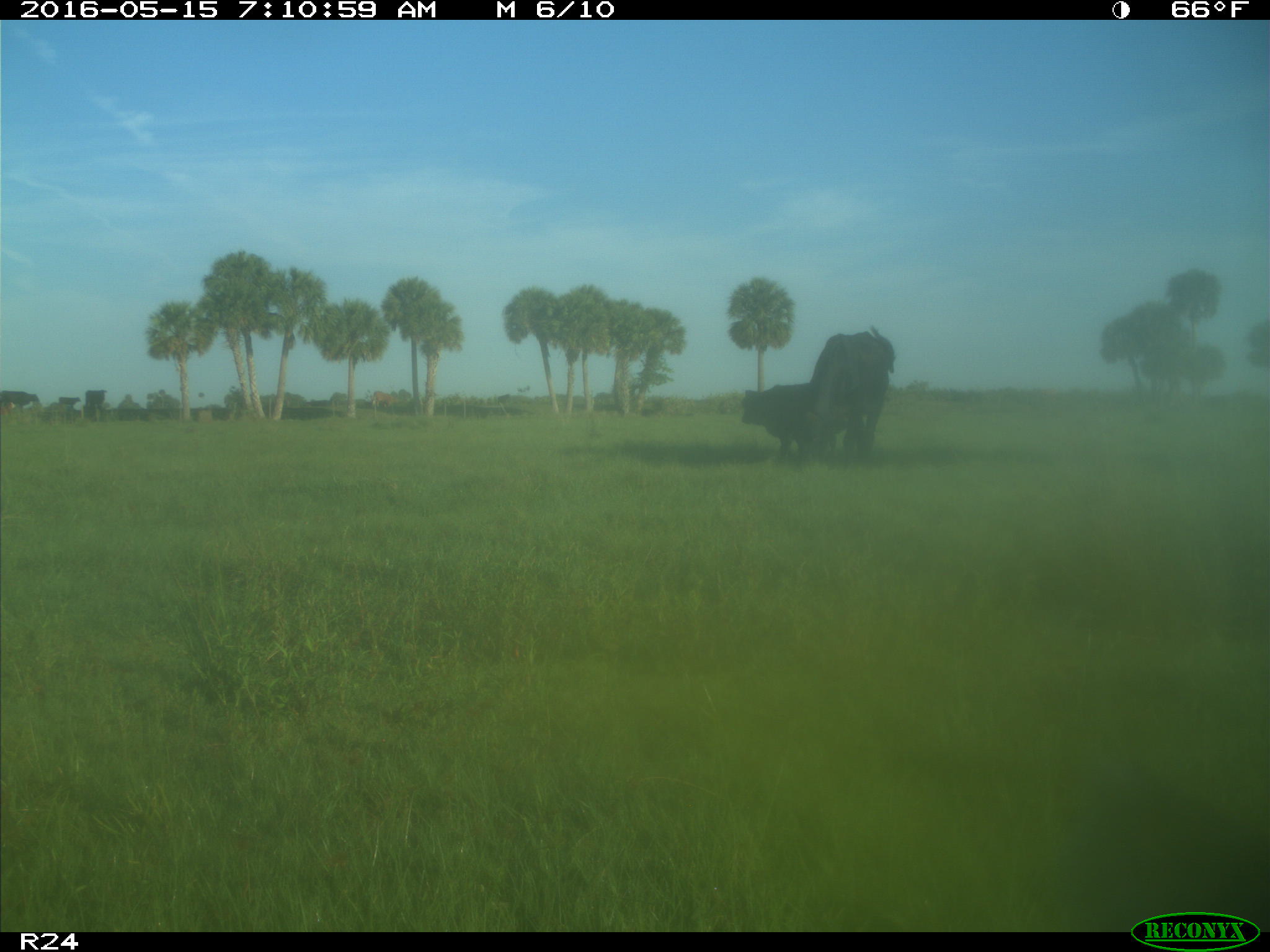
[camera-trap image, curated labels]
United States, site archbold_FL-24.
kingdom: Animalia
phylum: Chordata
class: Mammalia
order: Artiodactyla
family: Bovidae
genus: Bos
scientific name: Bos taurus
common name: domestic cow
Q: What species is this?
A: Bos taurus (domestic cow).